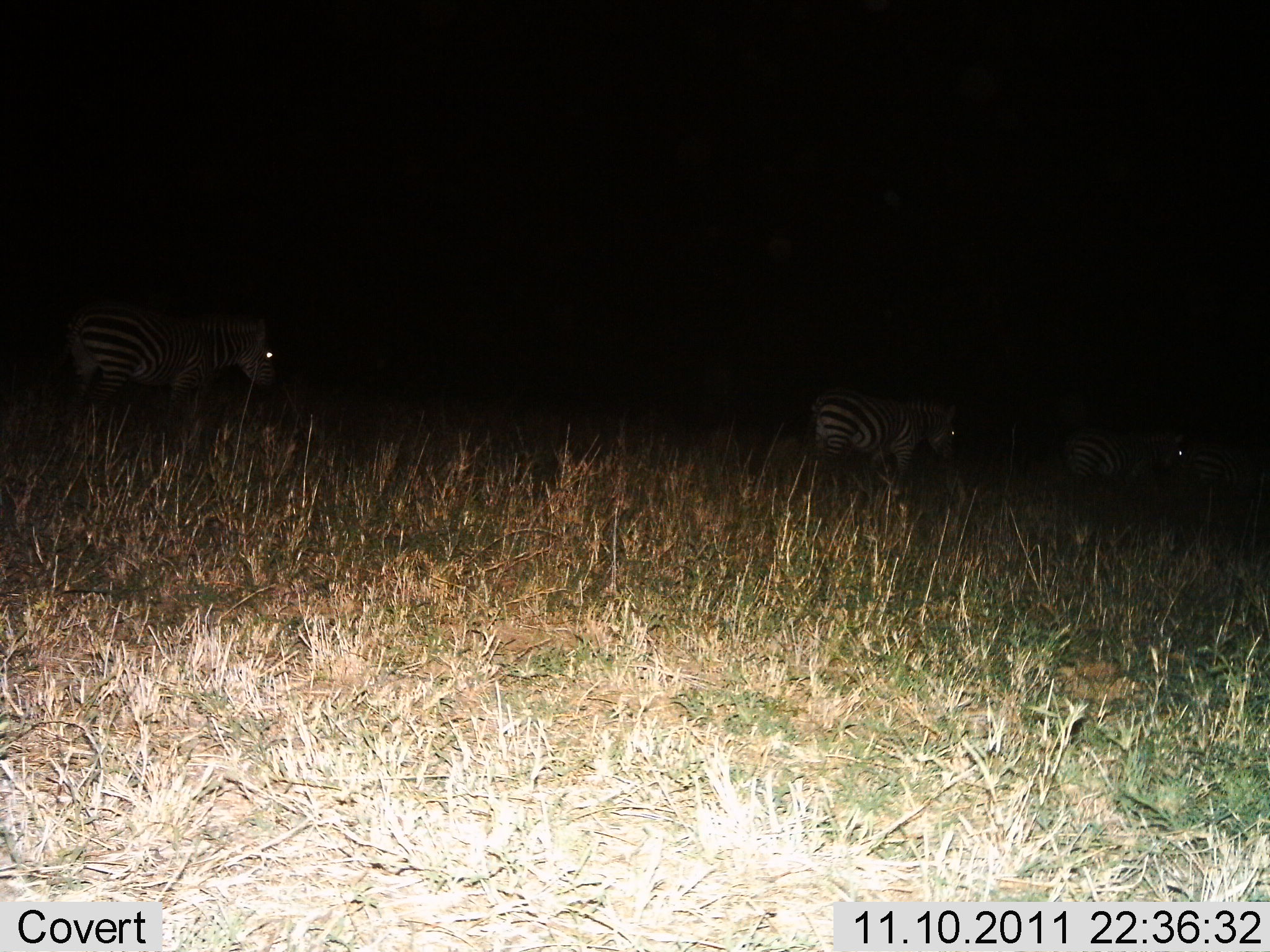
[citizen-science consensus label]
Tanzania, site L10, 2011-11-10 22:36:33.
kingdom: Animalia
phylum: Chordata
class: Mammalia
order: Perissodactyla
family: Equidae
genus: Equus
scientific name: Equus quagga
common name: plains zebra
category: zebra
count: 3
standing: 50%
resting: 0%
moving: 50%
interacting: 0%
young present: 0%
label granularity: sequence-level